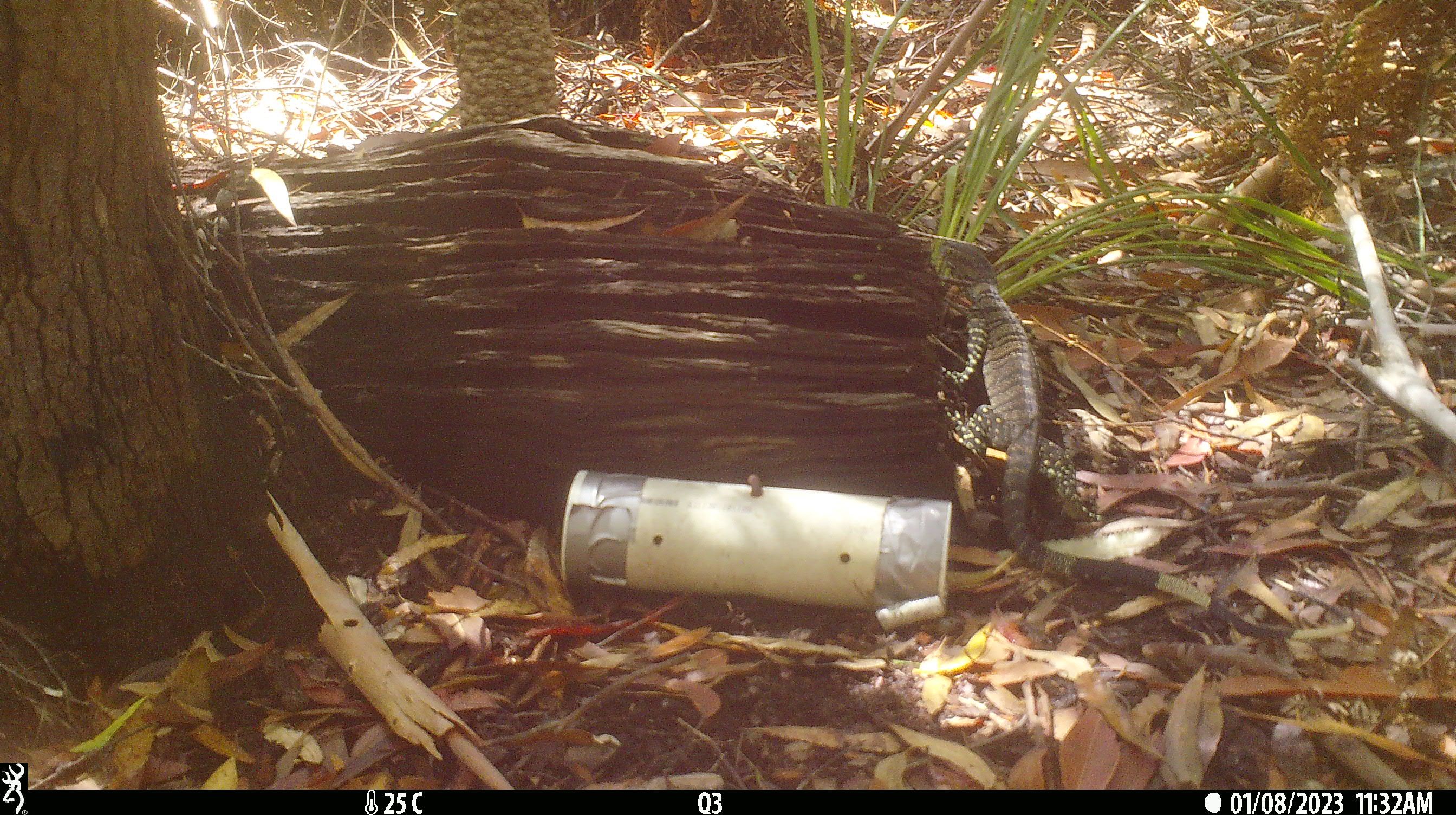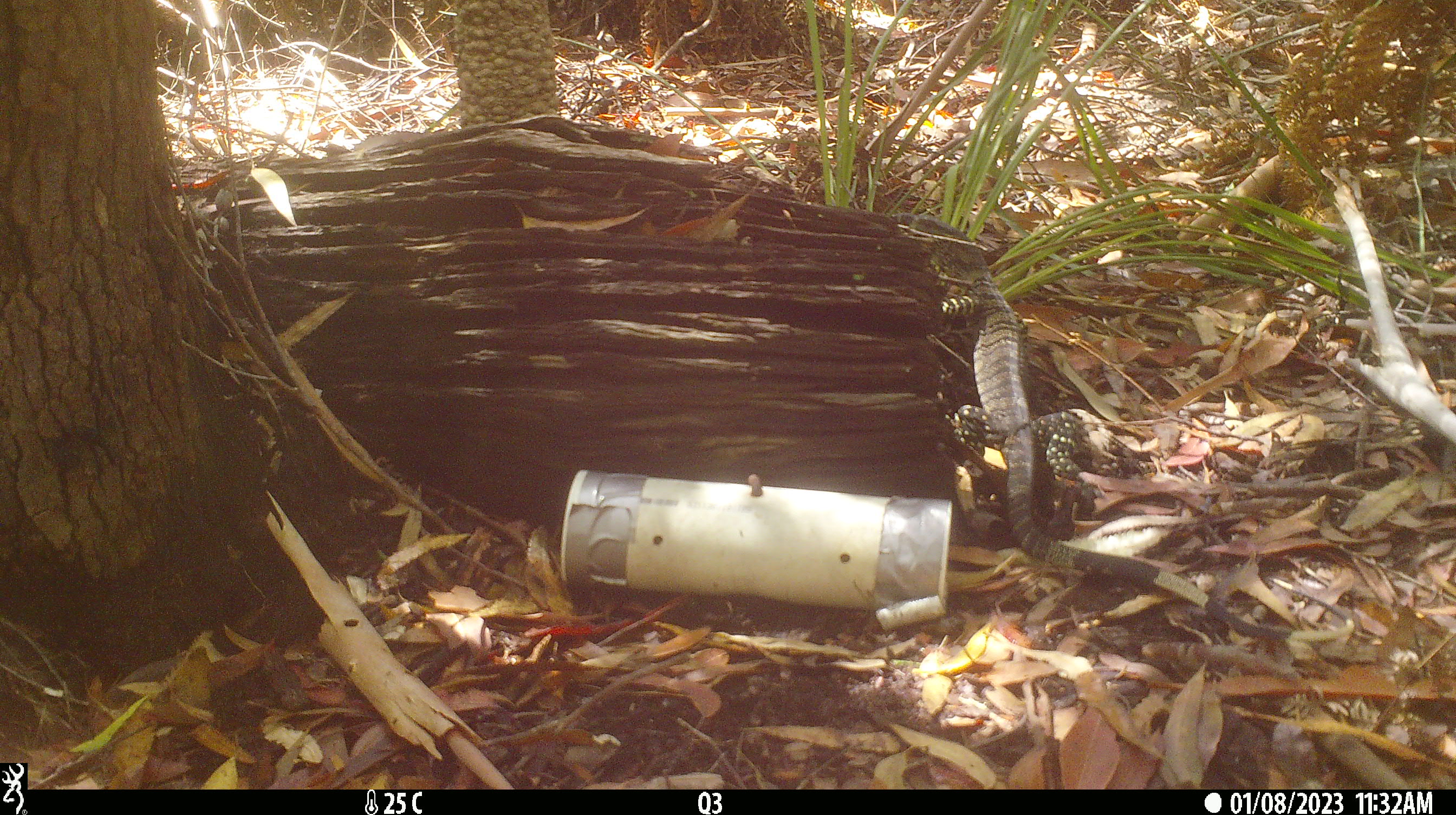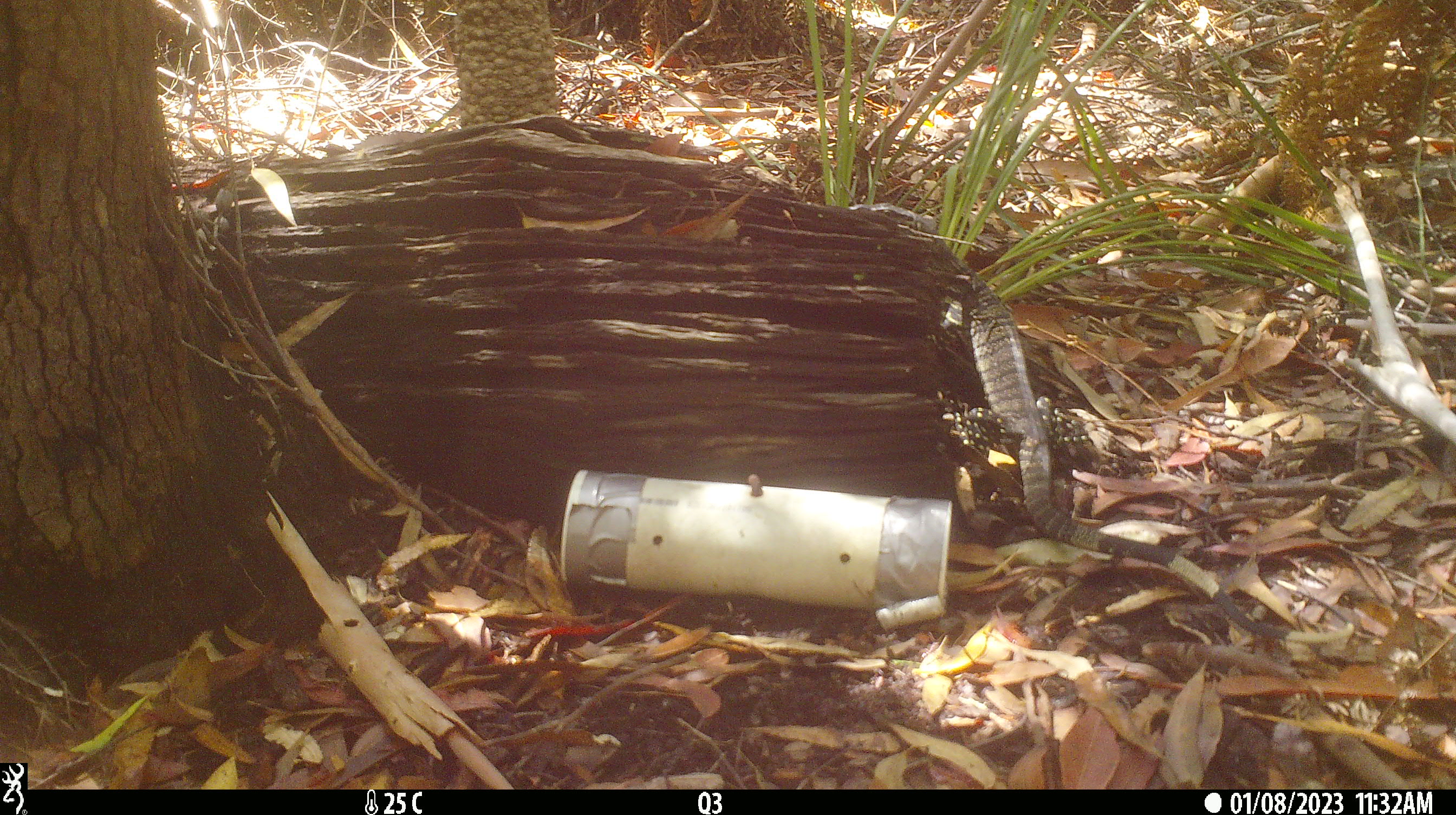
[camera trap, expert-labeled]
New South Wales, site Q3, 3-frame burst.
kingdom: Animalia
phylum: Chordata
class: Reptilia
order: Squamata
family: Varanidae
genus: Varanus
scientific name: Varanus varius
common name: lace monitor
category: goanna